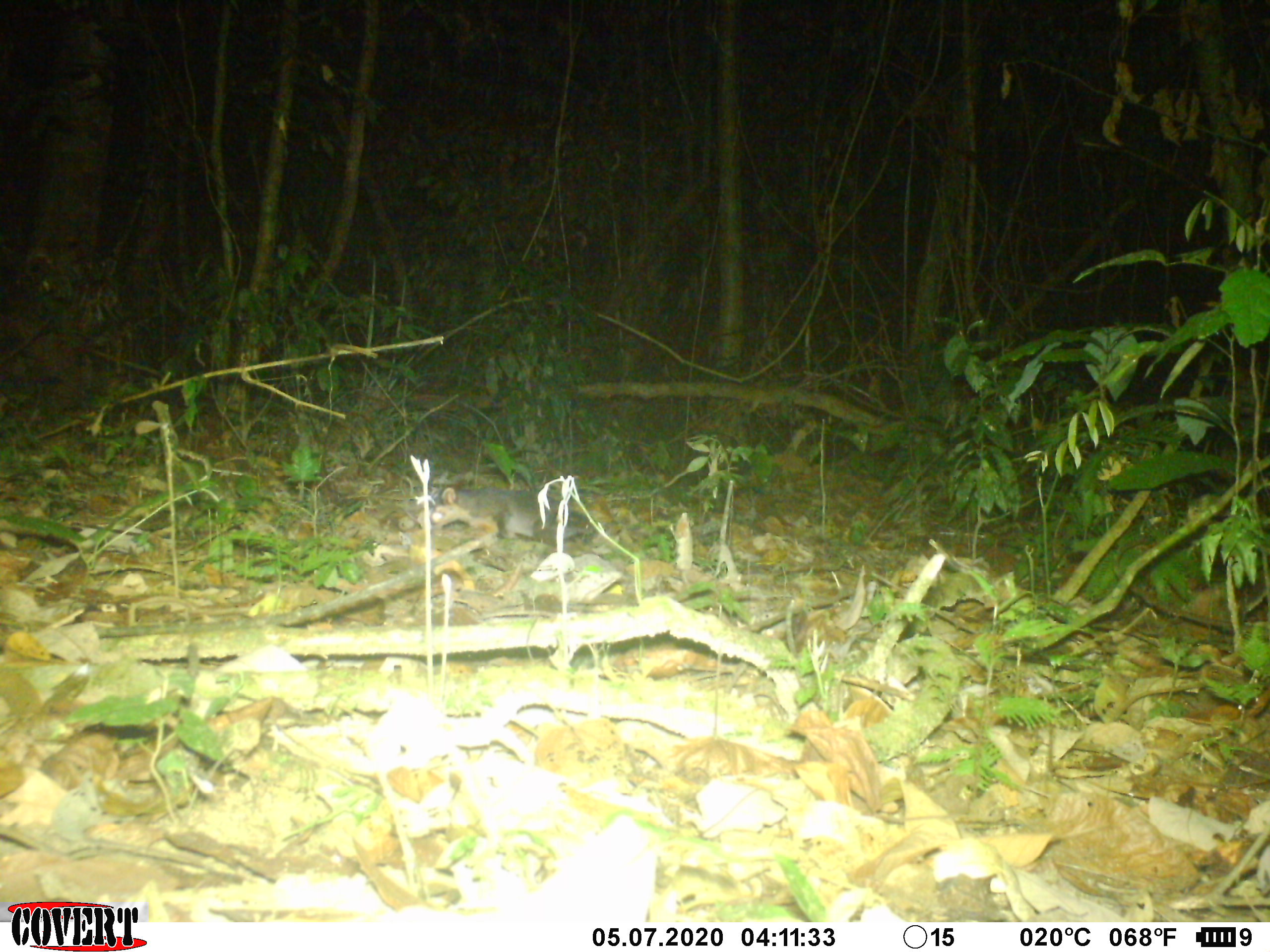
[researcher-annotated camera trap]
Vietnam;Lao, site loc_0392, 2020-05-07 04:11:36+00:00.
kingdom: Animalia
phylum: Chordata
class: Mammalia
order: Carnivora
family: Mustelidae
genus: Melogale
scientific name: Melogale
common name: ferret badger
Ferret badger (Melogale). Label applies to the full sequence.